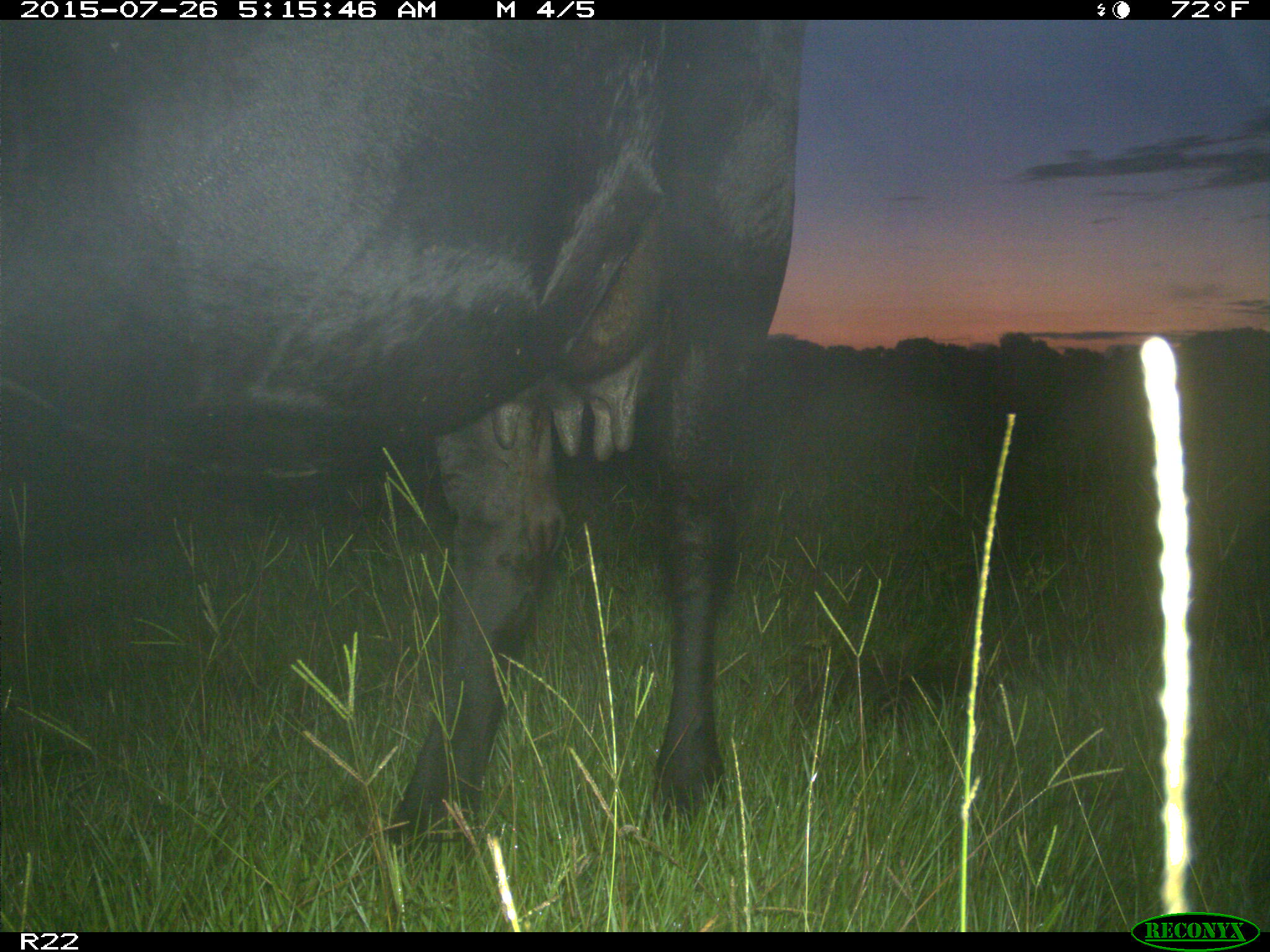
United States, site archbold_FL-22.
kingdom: Animalia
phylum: Chordata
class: Mammalia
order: Artiodactyla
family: Bovidae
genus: Bos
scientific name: Bos taurus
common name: domestic cow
Bos taurus (domestic cow).